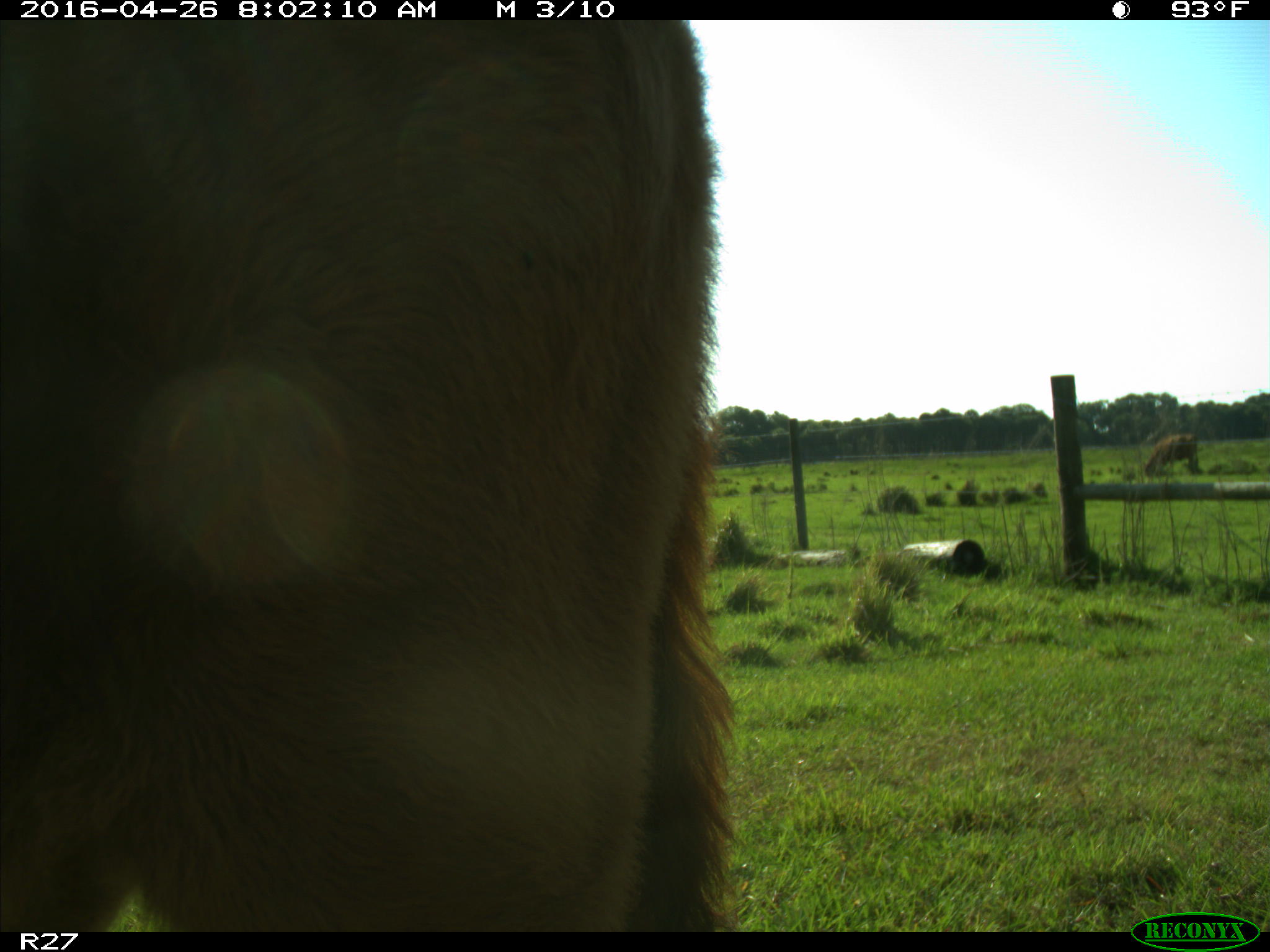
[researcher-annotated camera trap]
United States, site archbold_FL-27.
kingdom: Animalia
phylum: Chordata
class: Mammalia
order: Artiodactyla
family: Bovidae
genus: Bos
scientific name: Bos taurus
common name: domestic cow